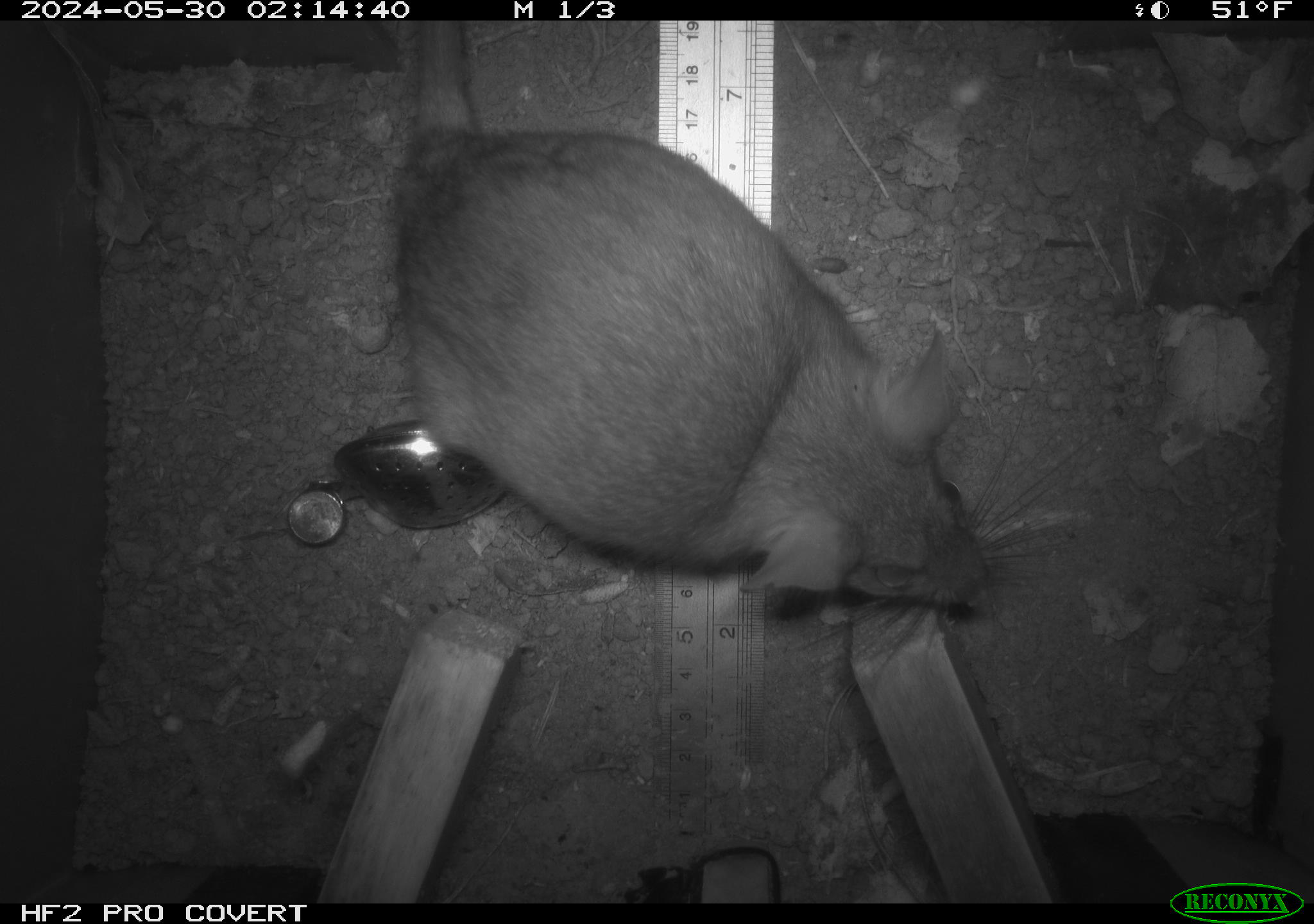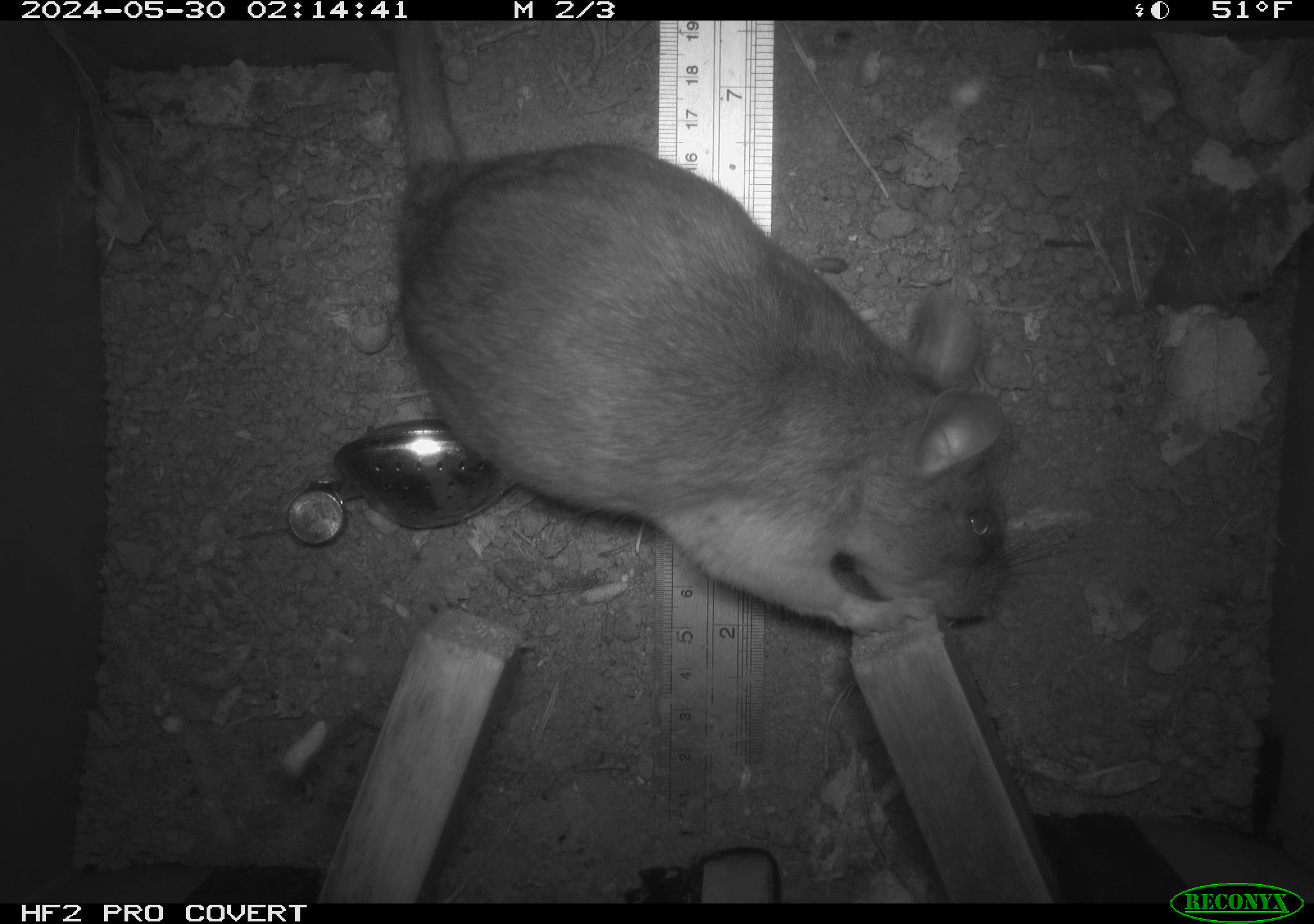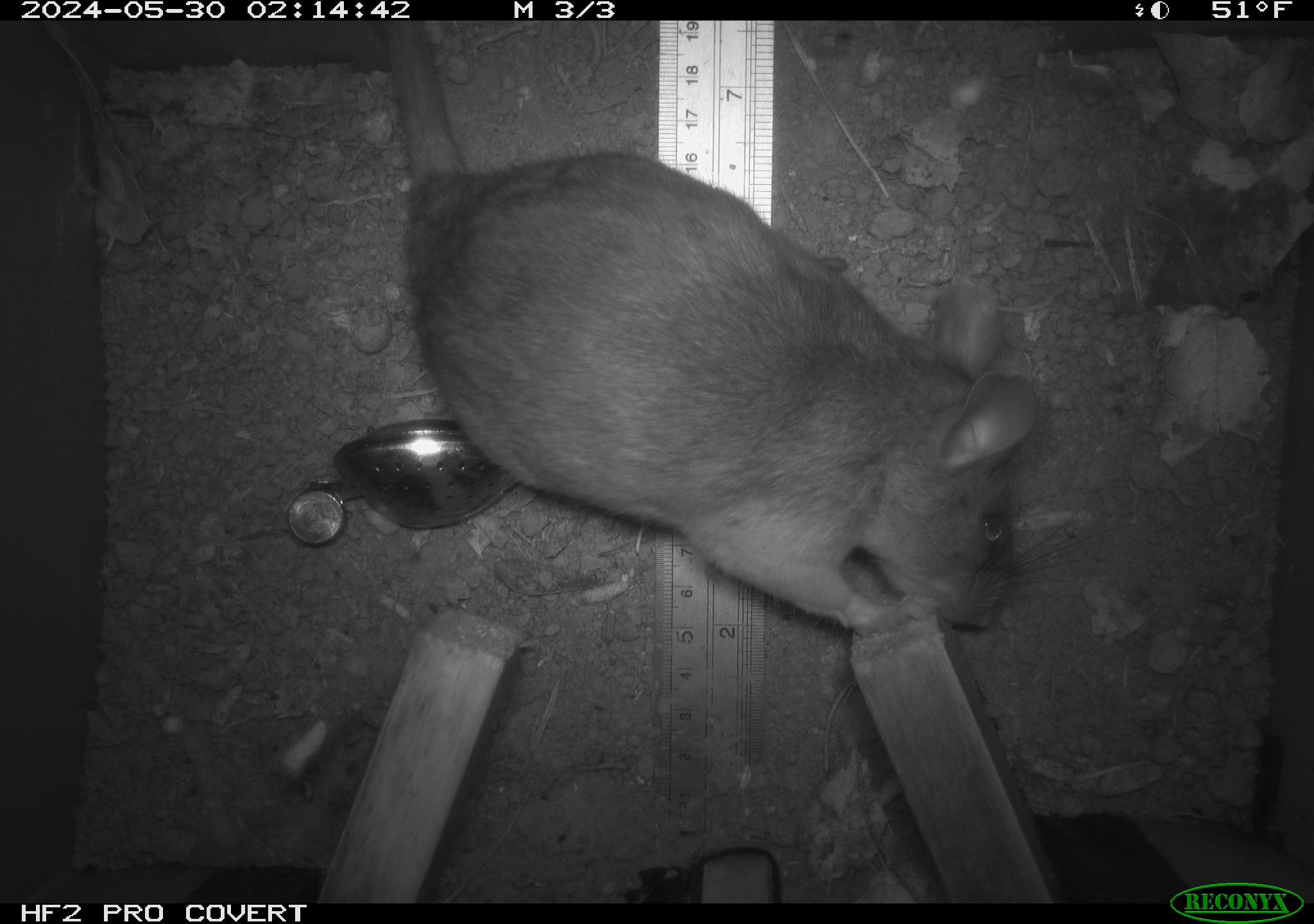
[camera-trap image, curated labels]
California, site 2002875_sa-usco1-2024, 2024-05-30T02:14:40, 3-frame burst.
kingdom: Animalia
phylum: Chordata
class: Mammalia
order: Rodentia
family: Cricetidae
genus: Neotoma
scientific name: Neotoma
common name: pack rat or woodrat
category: neotoma species